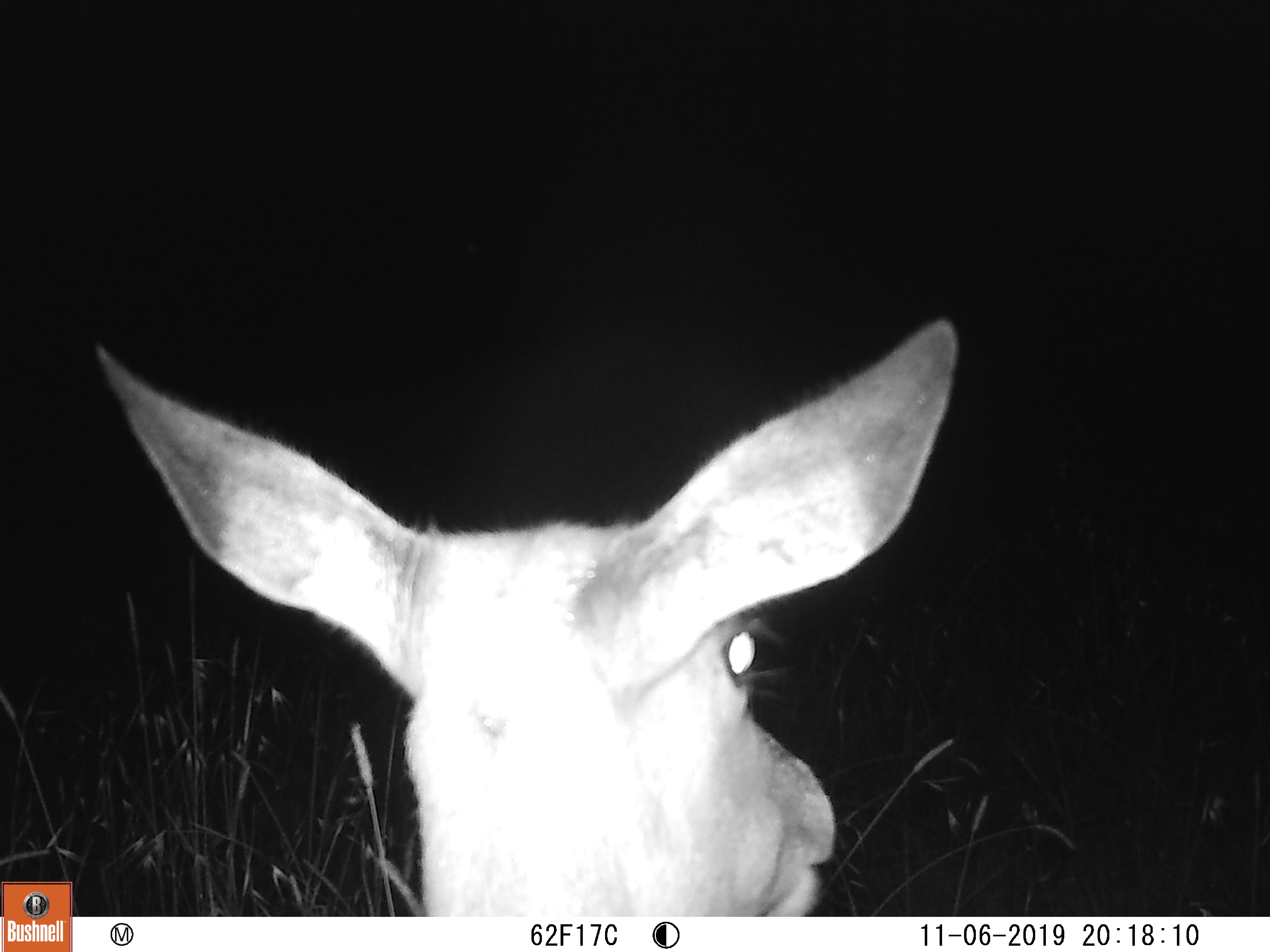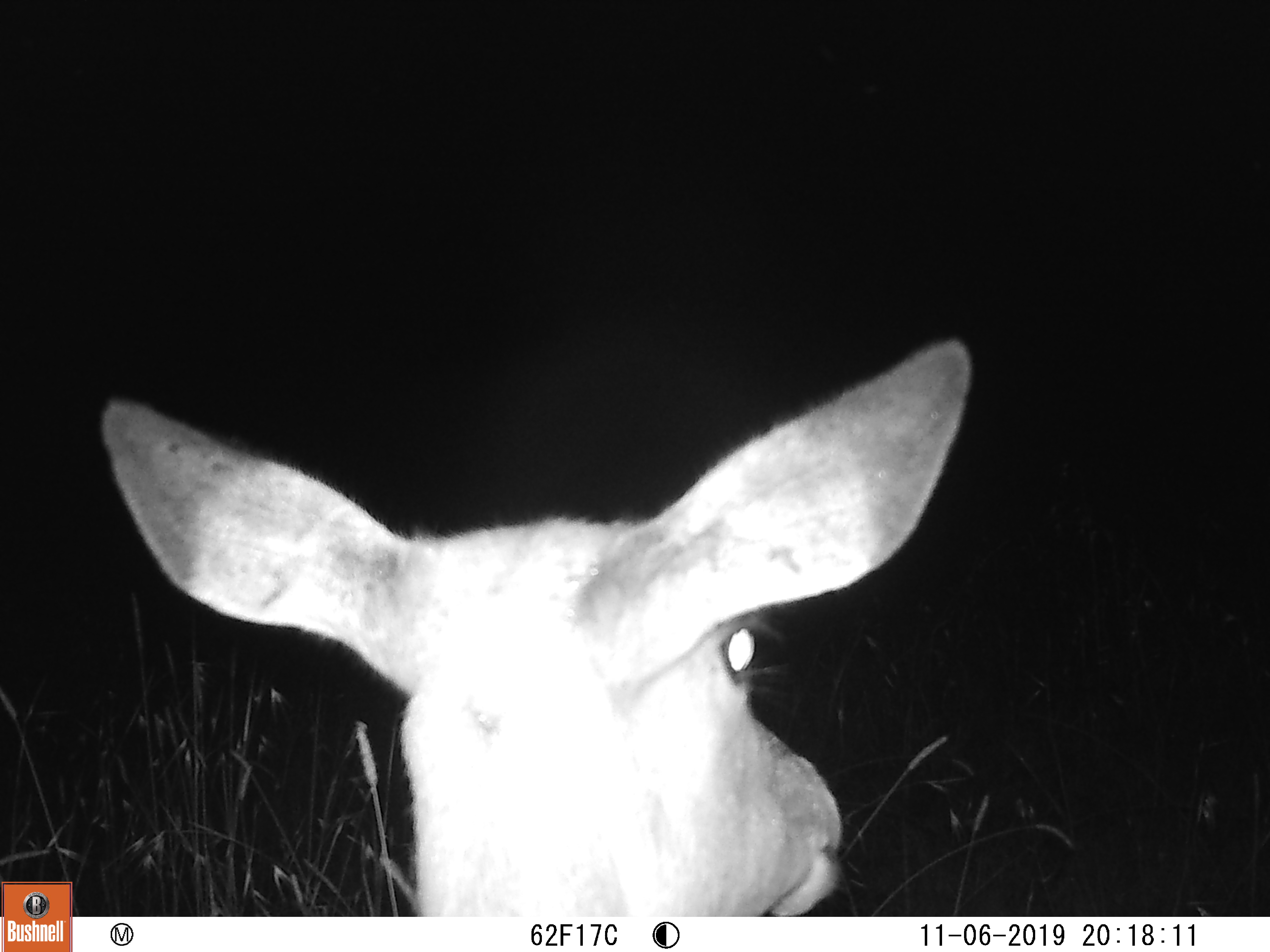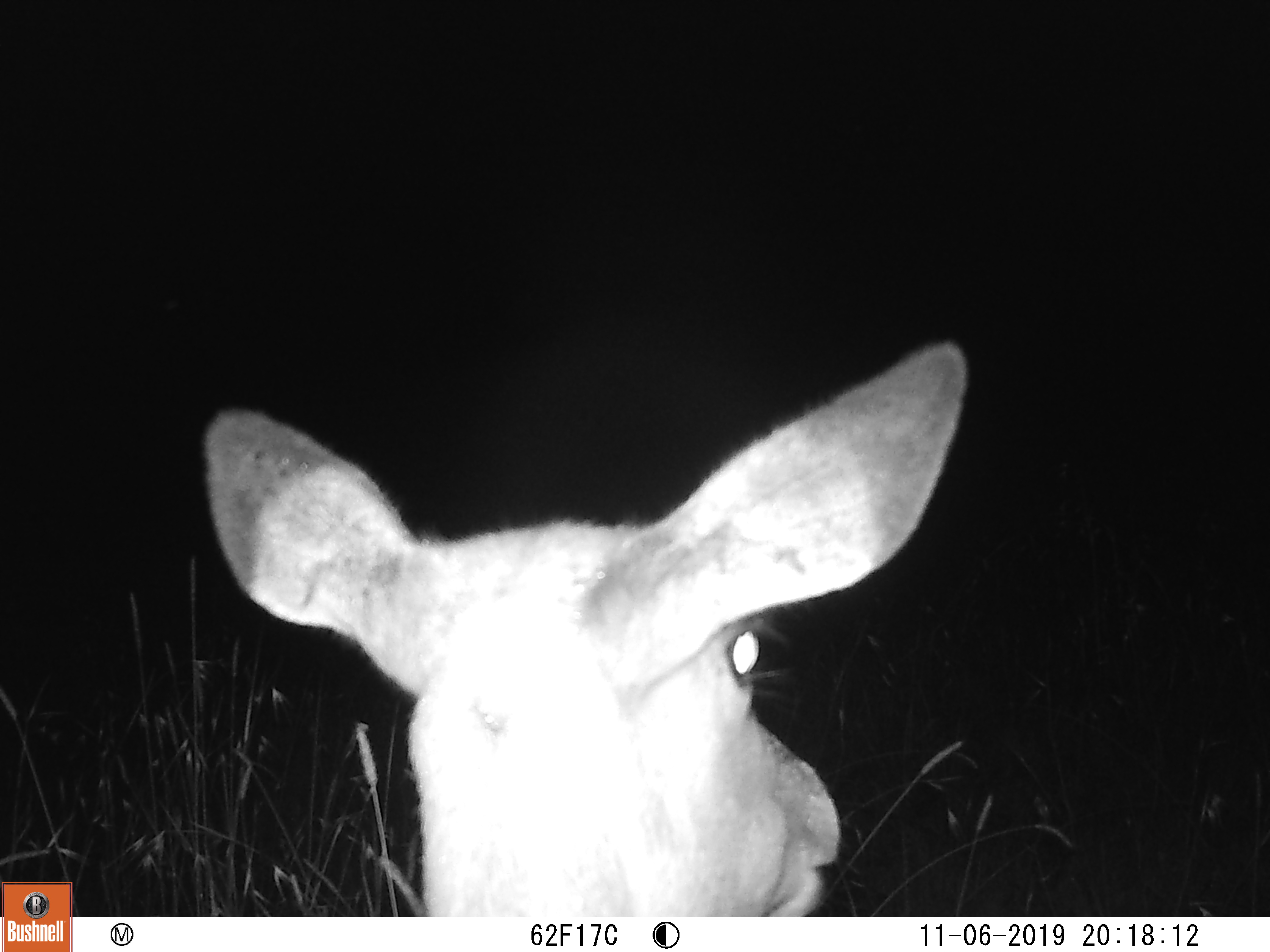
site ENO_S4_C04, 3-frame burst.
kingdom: Animalia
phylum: Chordata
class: Mammalia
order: Artiodactyla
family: Bovidae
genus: Aepyceros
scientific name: Aepyceros melampus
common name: impala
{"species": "impala (Aepyceros melampus)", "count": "1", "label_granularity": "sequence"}